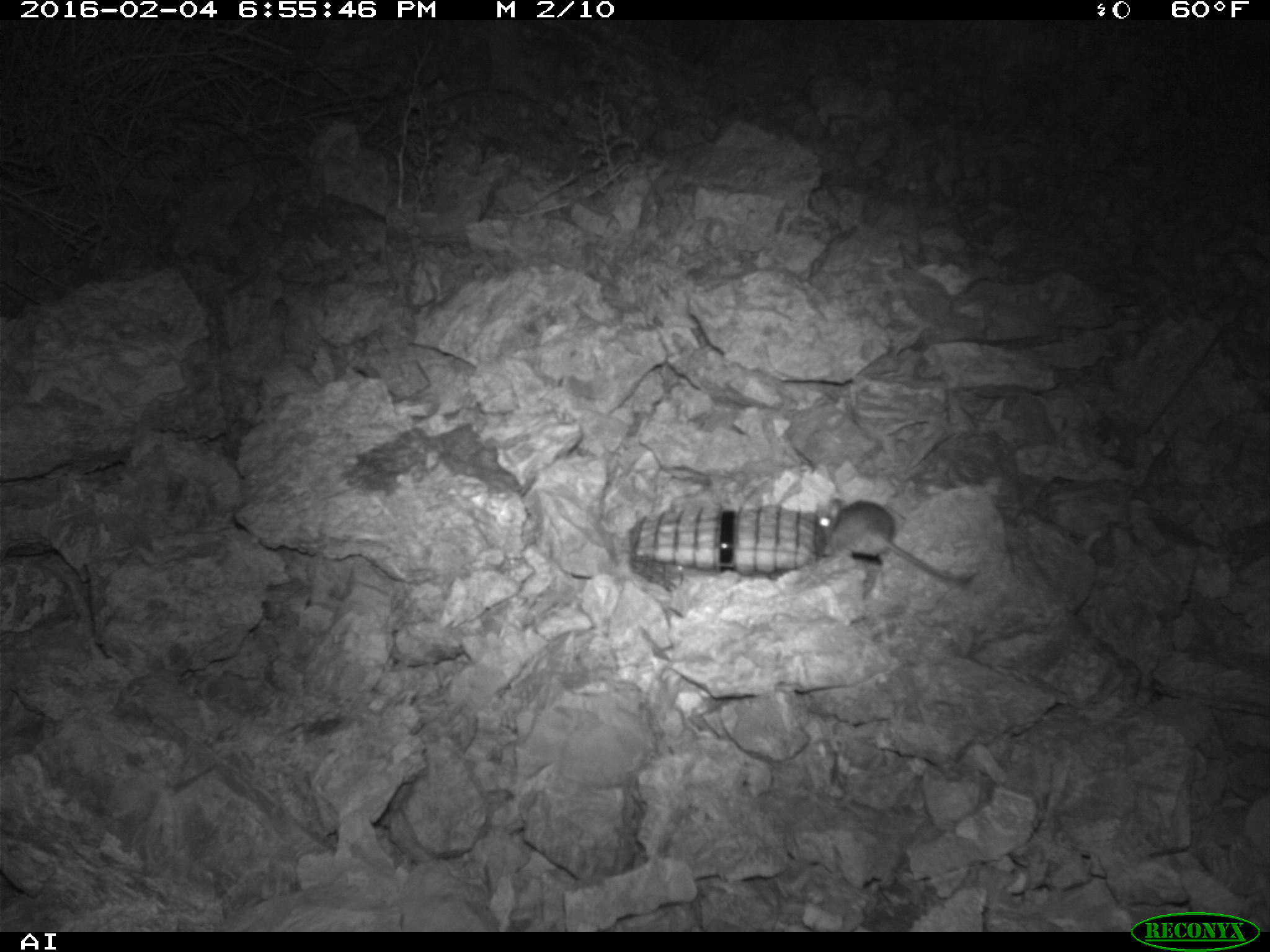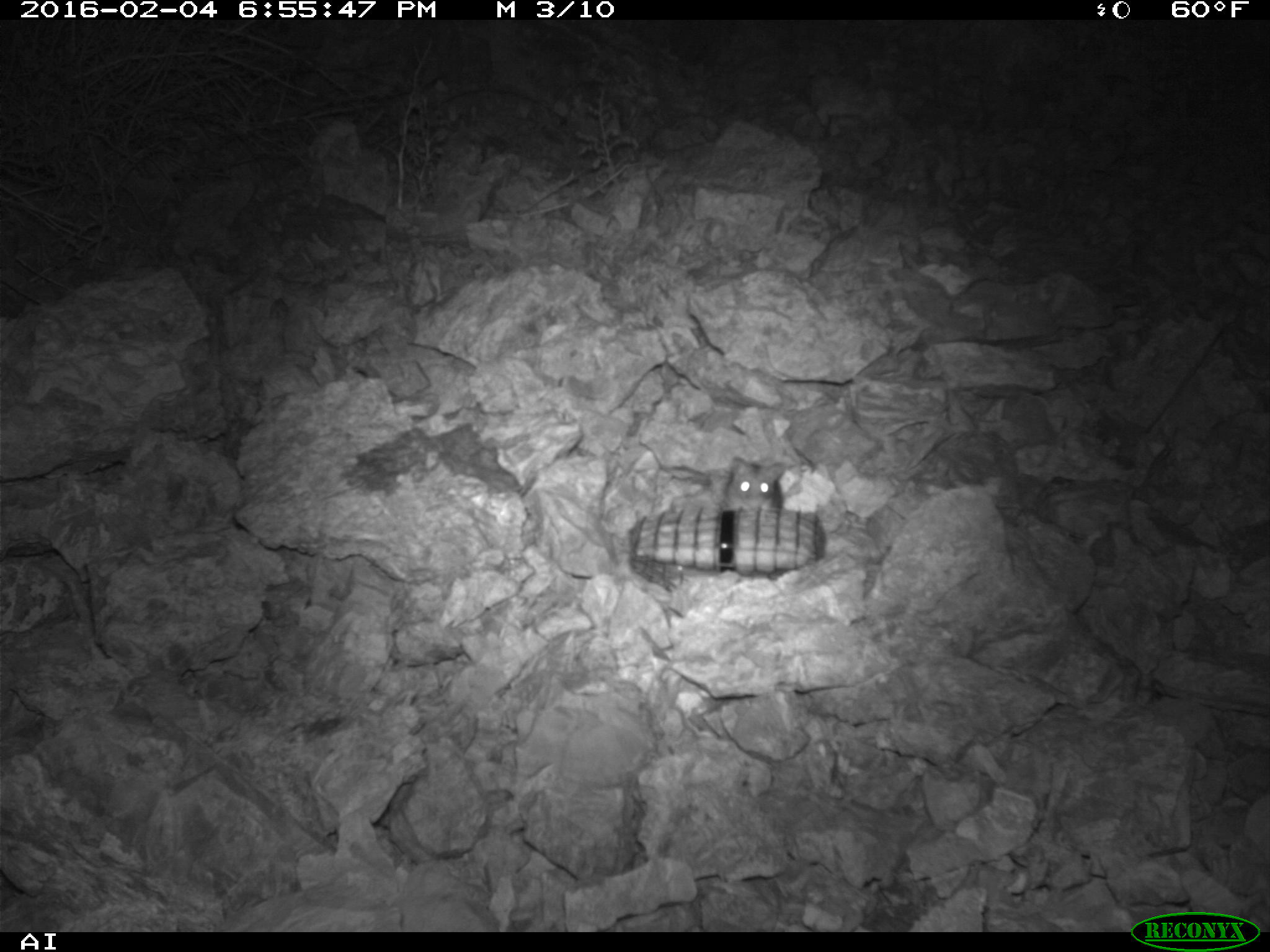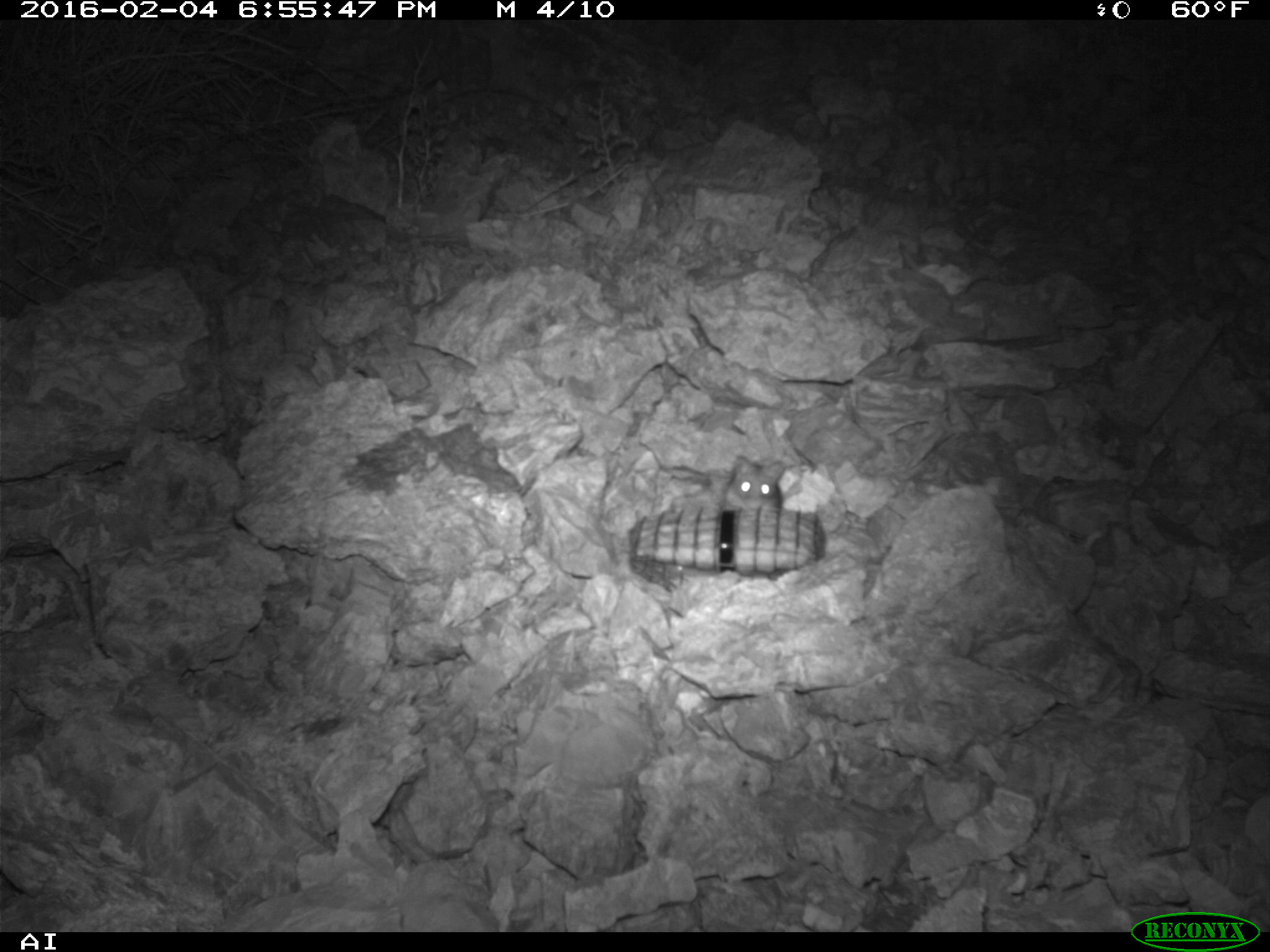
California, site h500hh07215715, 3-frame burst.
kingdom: Animalia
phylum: Chordata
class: Mammalia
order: Rodentia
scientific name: Rodentia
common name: rodent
Rodent (Rodentia).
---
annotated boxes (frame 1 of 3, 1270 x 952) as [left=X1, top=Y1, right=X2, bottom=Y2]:
rodent: [left=815, top=494, right=970, bottom=584]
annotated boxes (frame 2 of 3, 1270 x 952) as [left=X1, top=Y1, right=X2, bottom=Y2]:
rodent: [left=724, top=455, right=784, bottom=512]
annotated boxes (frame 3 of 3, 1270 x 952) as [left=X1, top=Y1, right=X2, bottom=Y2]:
rodent: [left=721, top=455, right=786, bottom=512]